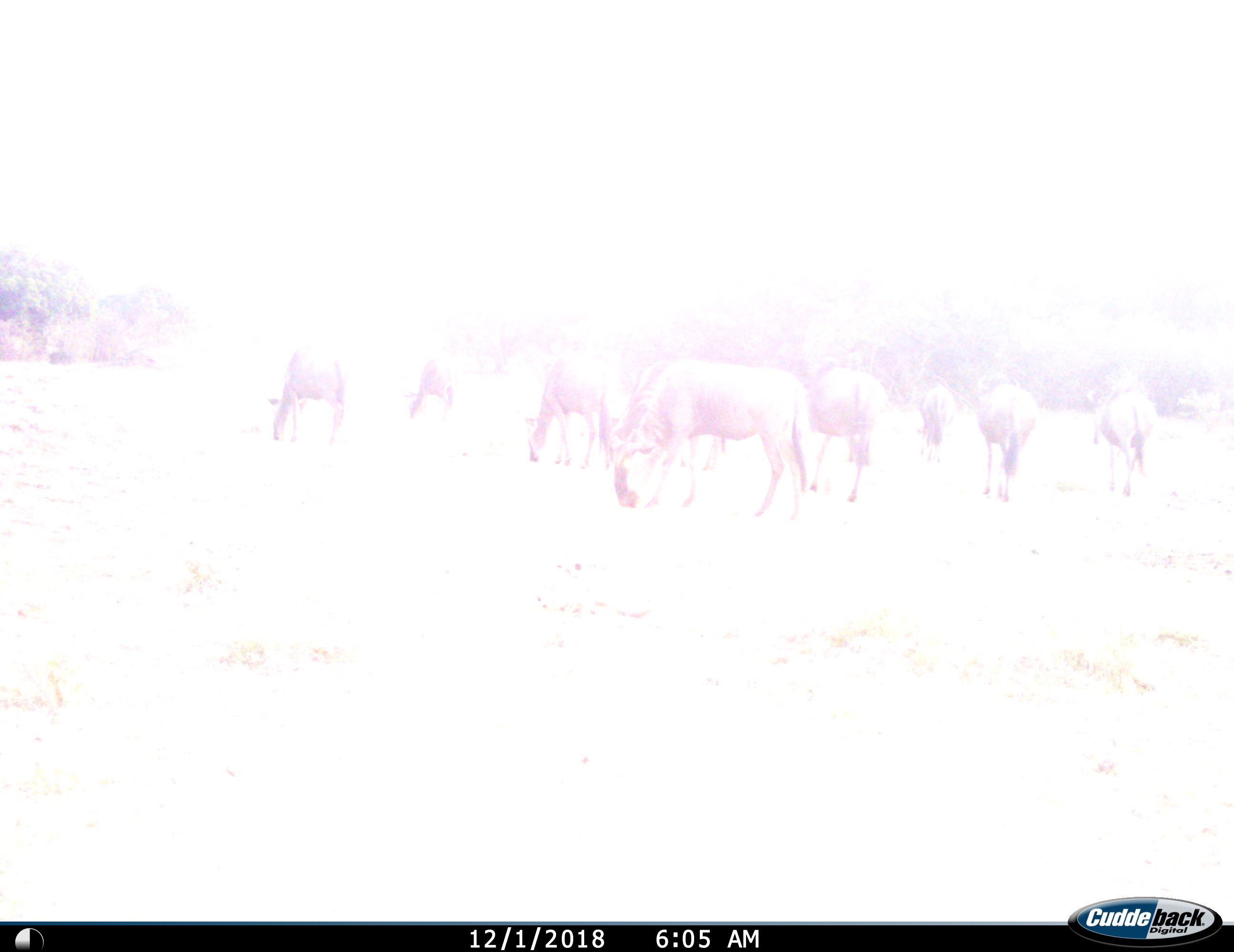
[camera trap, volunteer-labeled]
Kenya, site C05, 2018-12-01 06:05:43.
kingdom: Animalia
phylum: Chordata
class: Mammalia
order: Artiodactyla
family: Bovidae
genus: Connochaetes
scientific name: Connochaetes taurinus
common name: common wildebeest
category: wildebeest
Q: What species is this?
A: Wildebeest (common wildebeest) (Connochaetes taurinus).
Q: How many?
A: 8.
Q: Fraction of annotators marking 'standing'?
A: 40%.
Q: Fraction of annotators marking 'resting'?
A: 0%.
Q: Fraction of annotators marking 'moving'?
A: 0%.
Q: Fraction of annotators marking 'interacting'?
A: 0%.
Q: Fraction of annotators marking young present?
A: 0%.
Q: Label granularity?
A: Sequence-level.